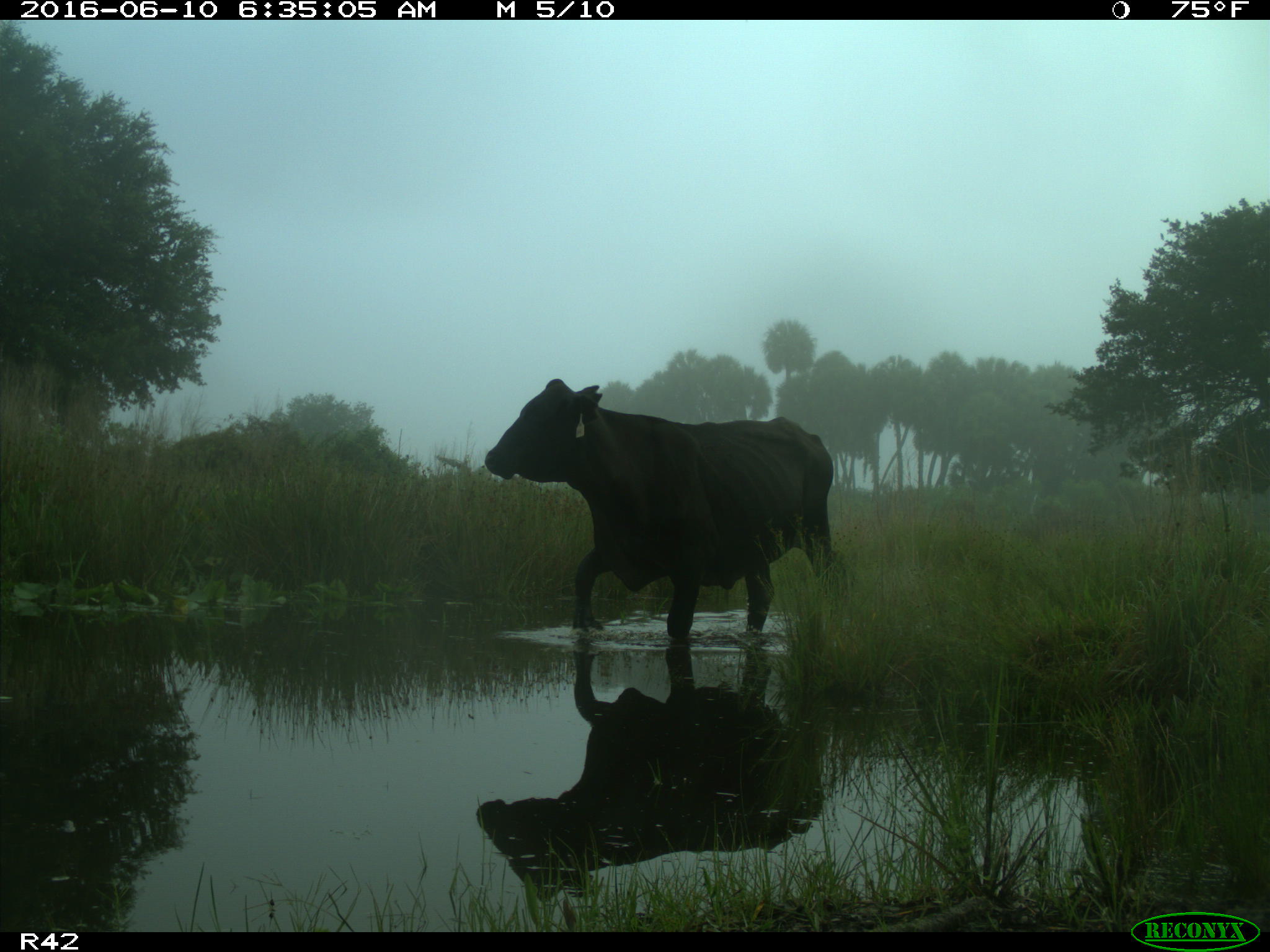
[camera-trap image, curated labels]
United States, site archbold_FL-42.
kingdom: Animalia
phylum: Chordata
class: Mammalia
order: Artiodactyla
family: Bovidae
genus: Bos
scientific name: Bos taurus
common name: domestic cow